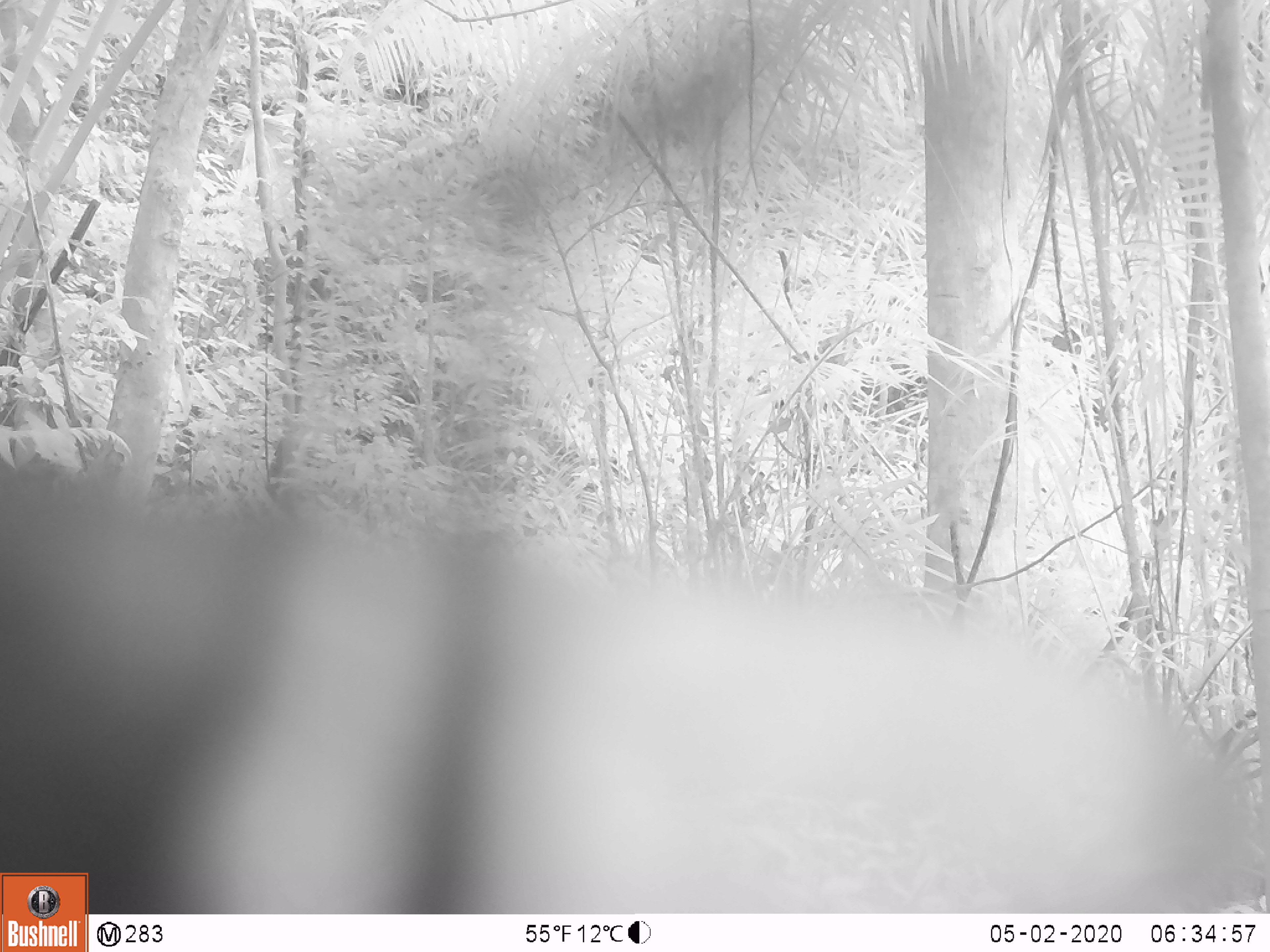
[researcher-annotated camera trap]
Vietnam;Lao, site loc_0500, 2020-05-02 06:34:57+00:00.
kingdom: Animalia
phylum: Chordata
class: Mammalia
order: Carnivora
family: Herpestidae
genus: Urva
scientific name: Urva urva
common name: crab-eating mongoose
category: crab eating mongoose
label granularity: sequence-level